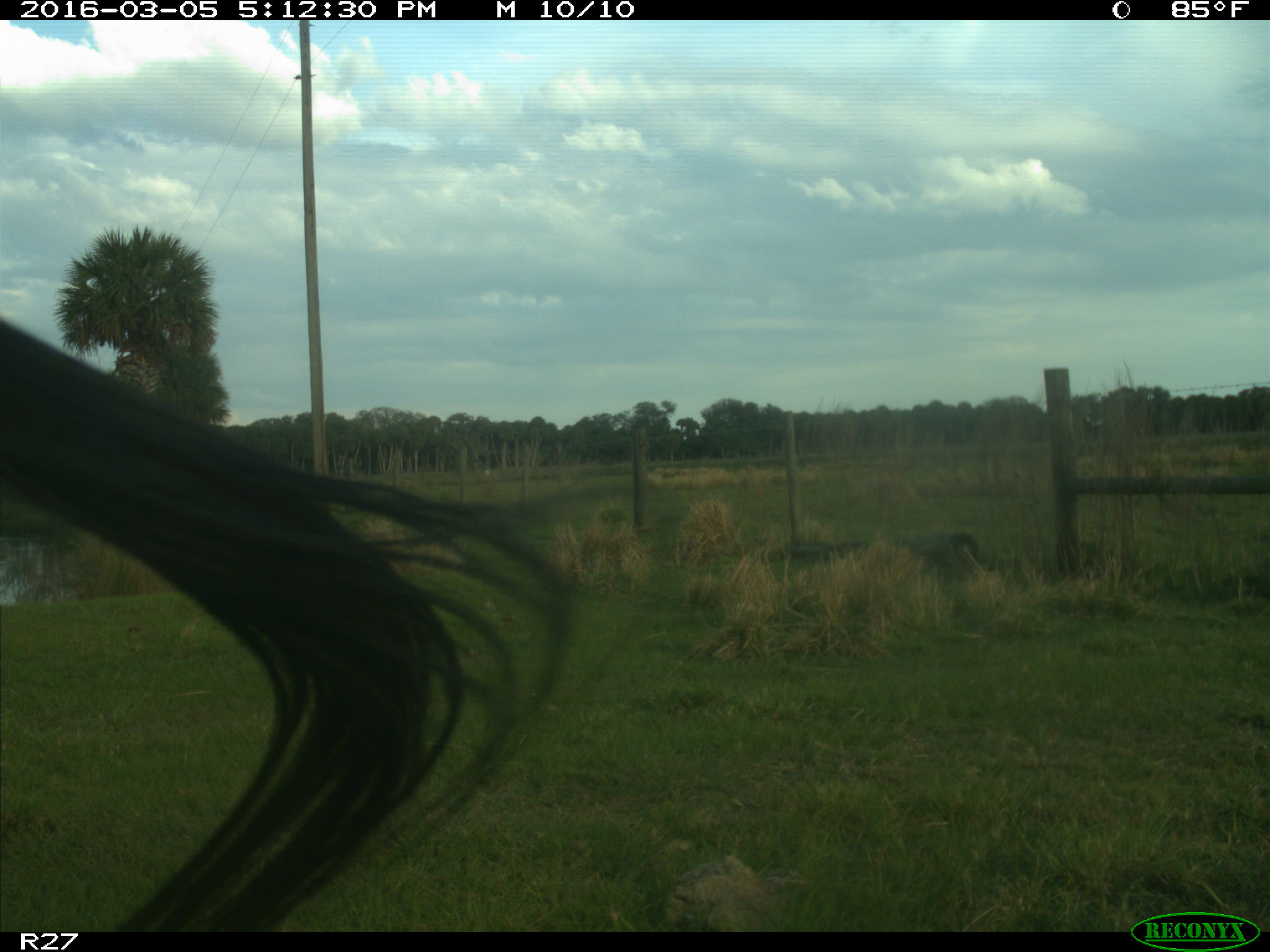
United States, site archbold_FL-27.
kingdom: Animalia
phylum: Chordata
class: Mammalia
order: Artiodactyla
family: Bovidae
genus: Bos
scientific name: Bos taurus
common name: domestic cow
Bos taurus (domestic cow).